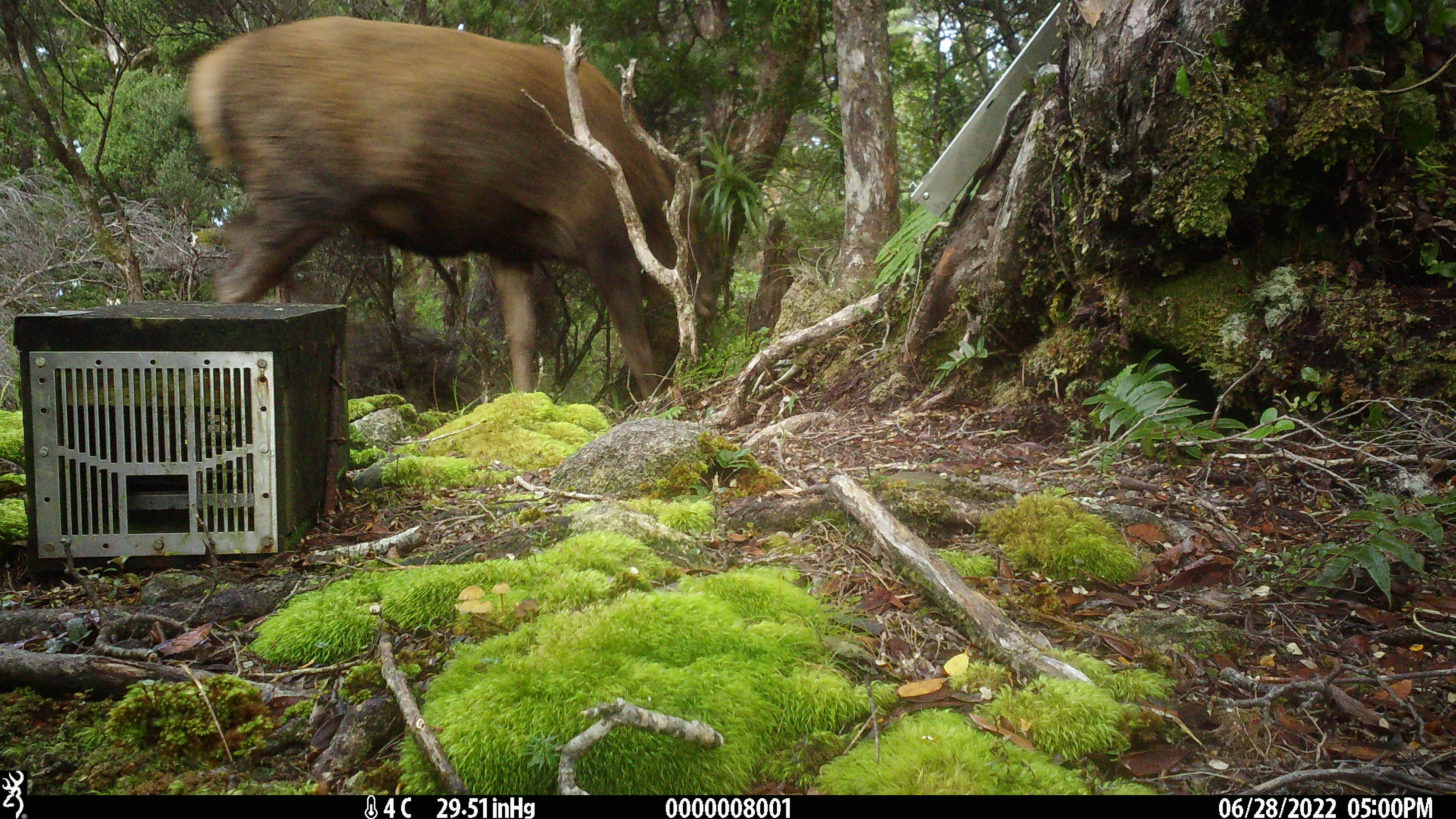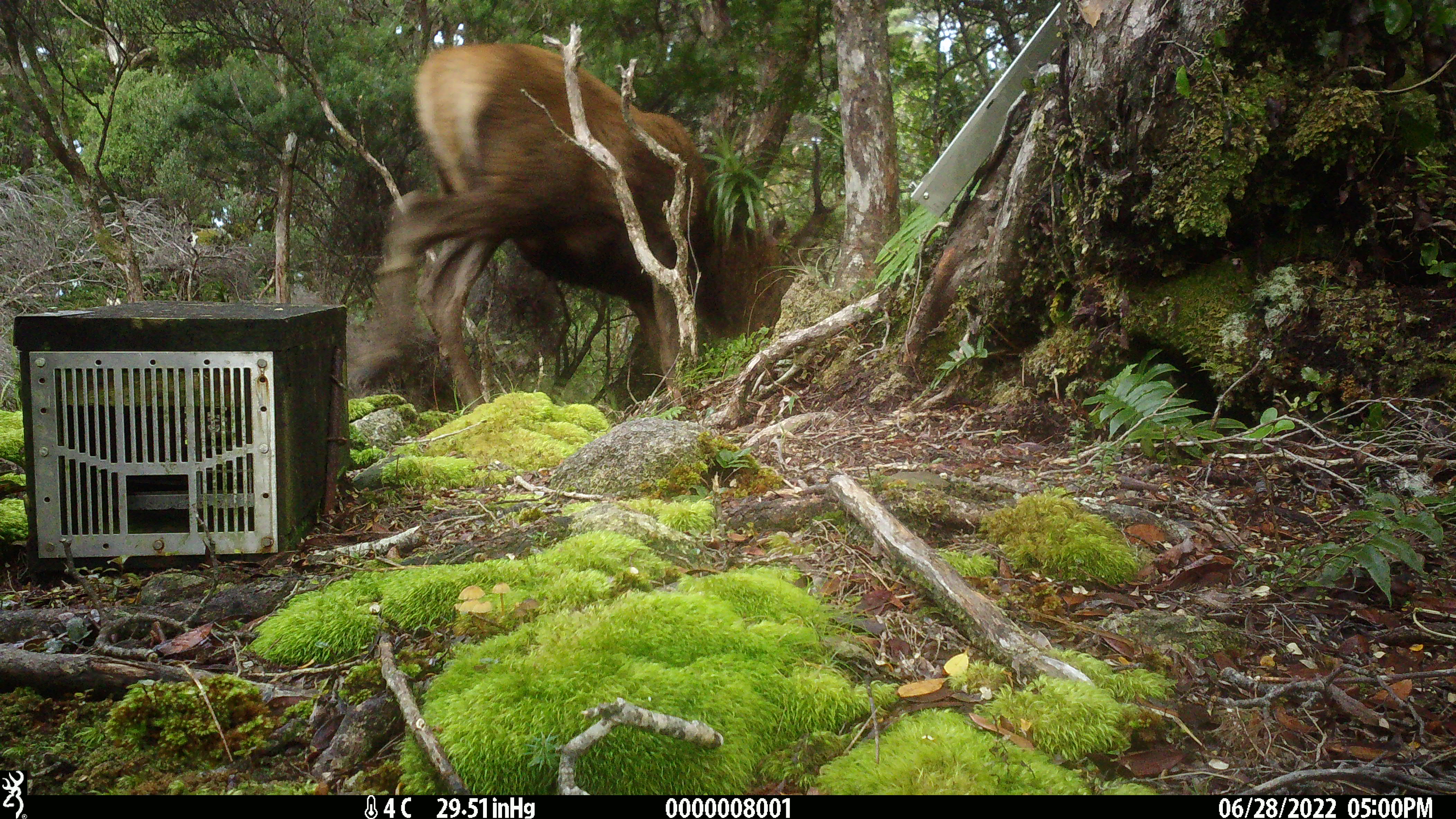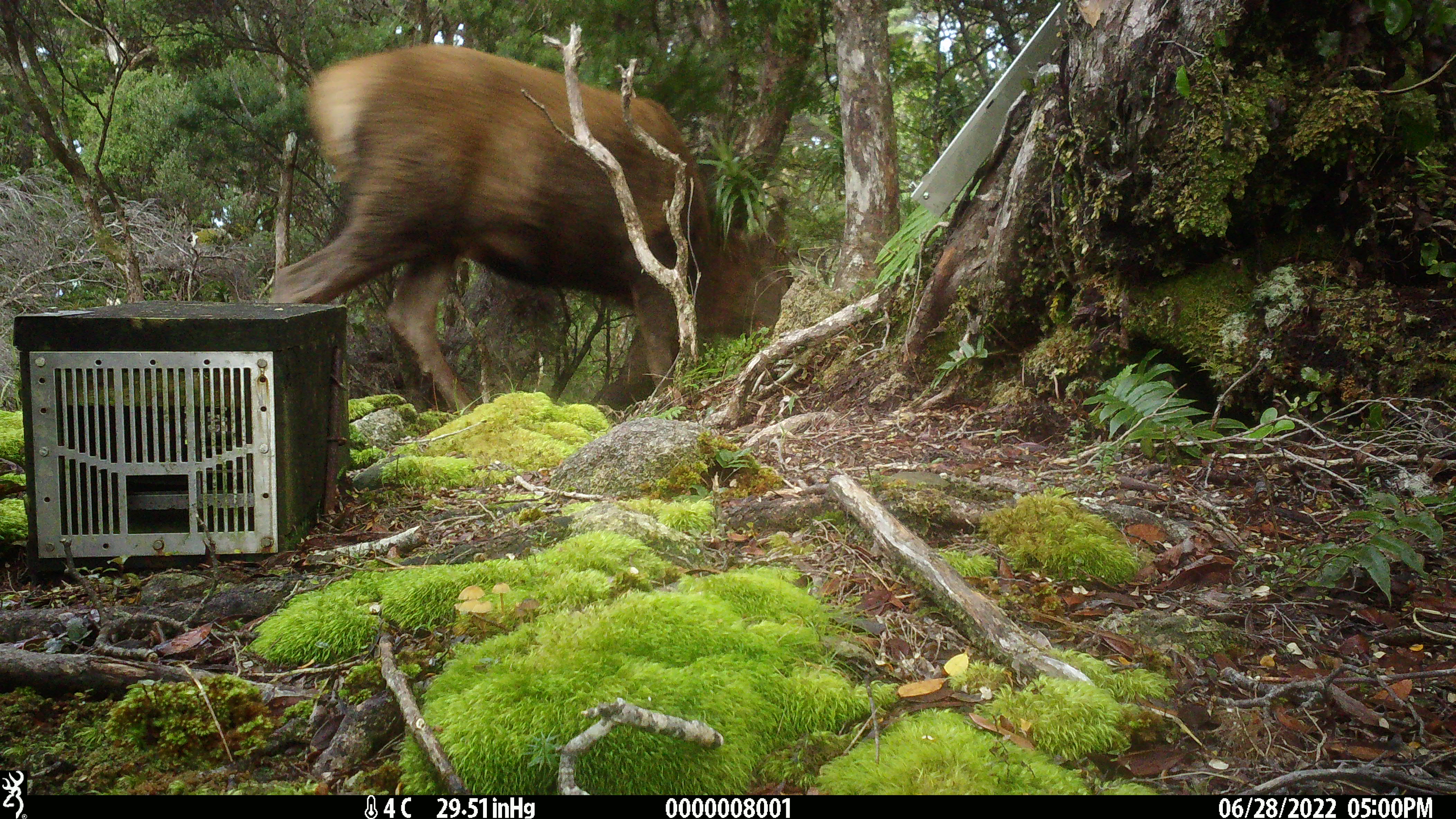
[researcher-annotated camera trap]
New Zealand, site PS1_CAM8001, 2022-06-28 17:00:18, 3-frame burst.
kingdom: Animalia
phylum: Chordata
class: Mammalia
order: Artiodactyla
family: Cervidae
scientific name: Cervidae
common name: deer